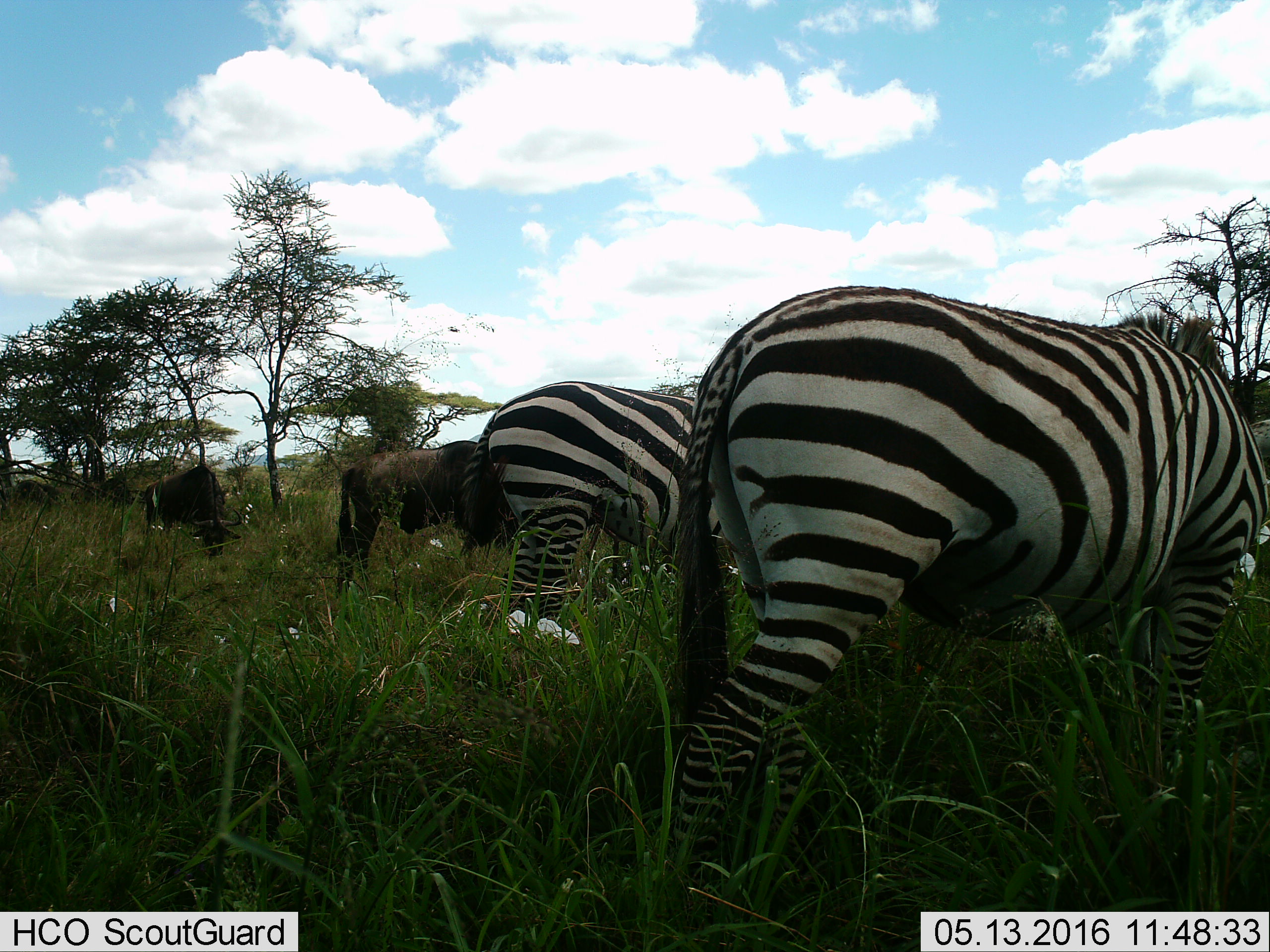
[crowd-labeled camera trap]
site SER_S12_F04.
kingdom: Animalia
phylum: Chordata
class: Mammalia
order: Artiodactyla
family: Bovidae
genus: Connochaetes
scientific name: Connochaetes taurinus taurinus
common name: blue wildebeest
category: wildebeestblue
Wildebeestblue (blue wildebeest) (Connochaetes taurinus taurinus), count 2. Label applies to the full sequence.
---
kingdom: Animalia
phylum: Chordata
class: Mammalia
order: Perissodactyla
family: Equidae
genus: Equus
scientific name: Equus quagga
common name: plains zebra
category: zebraplains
Zebraplains (plains zebra) (Equus quagga), count 2. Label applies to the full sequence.